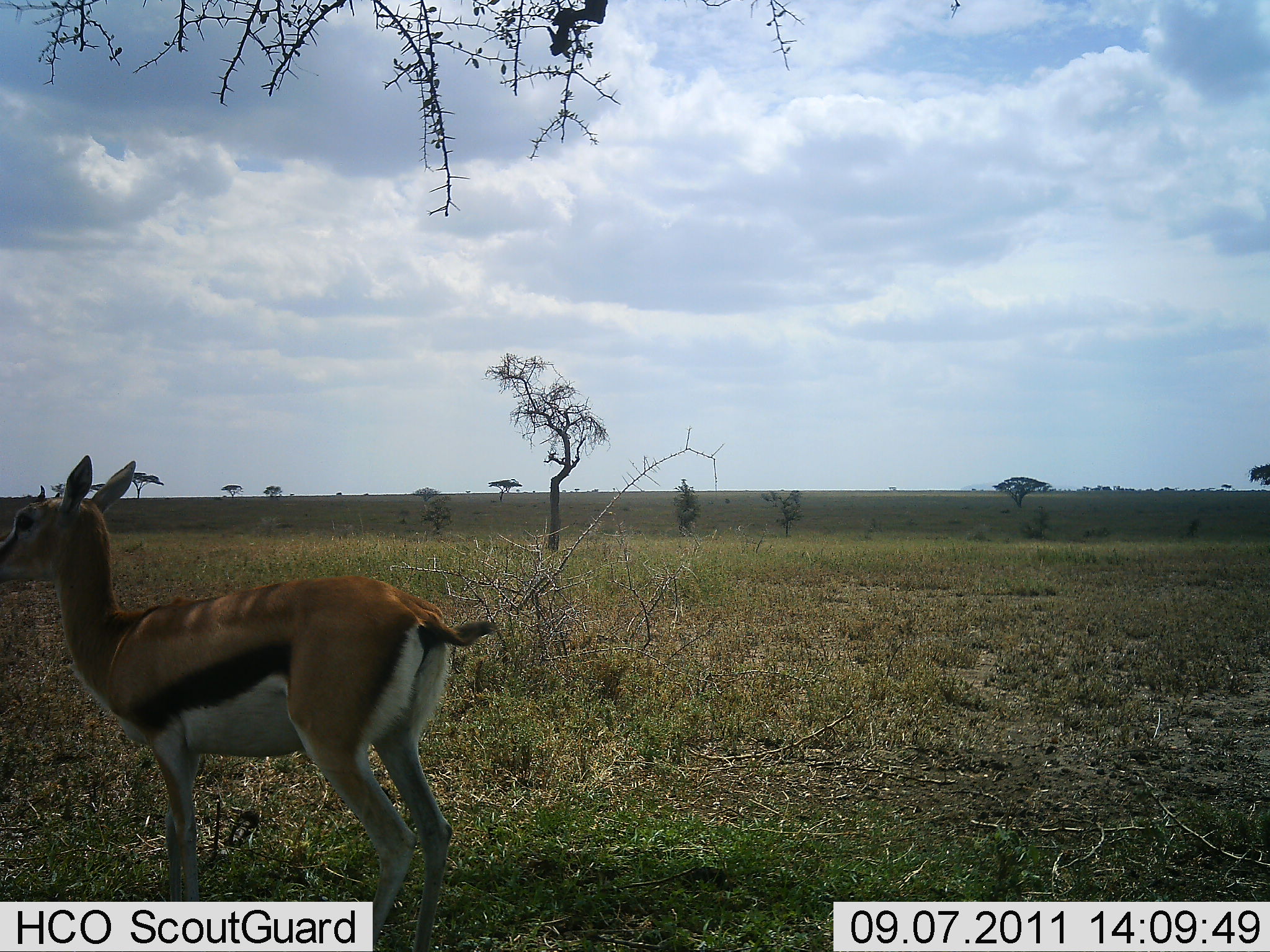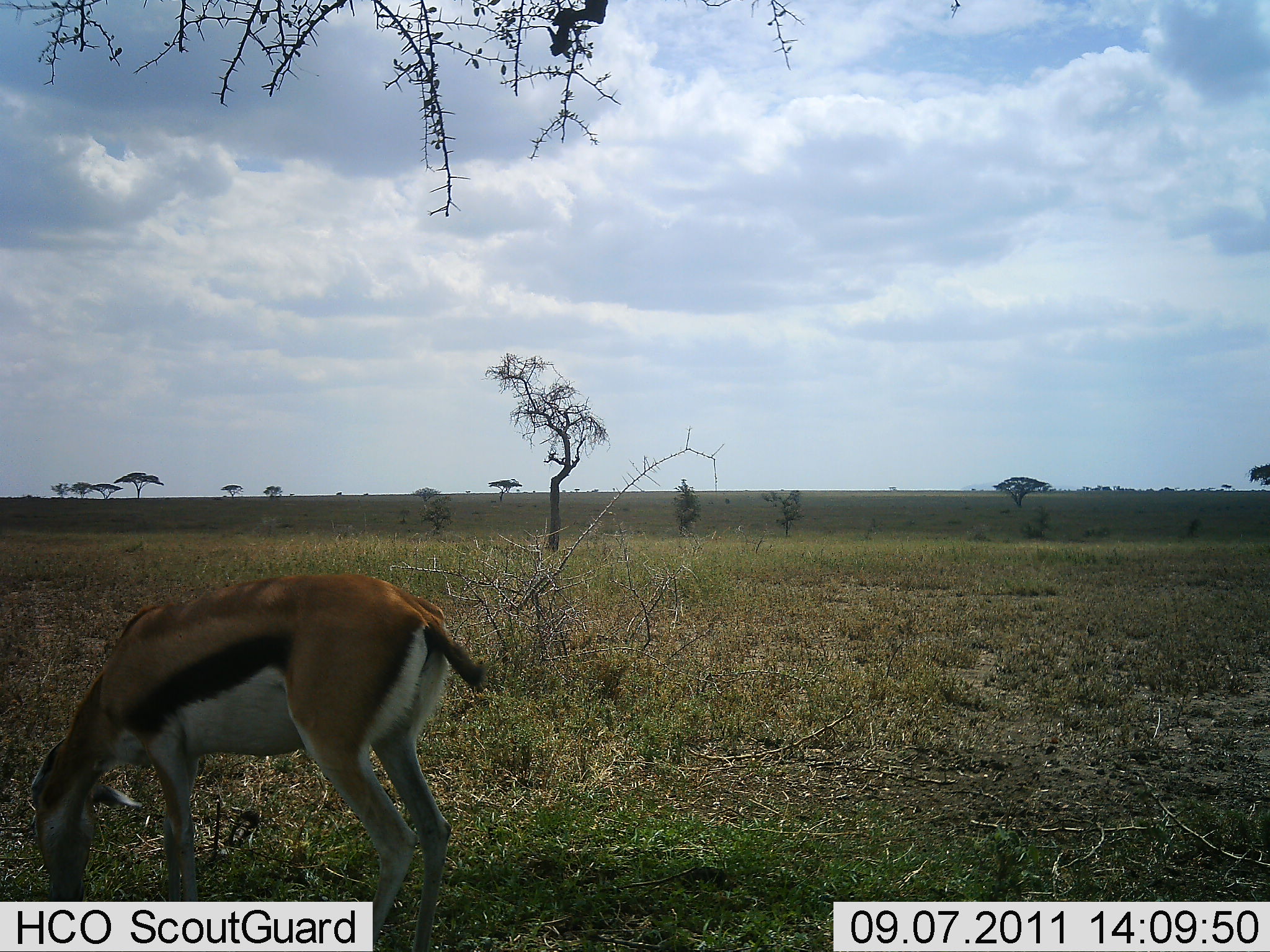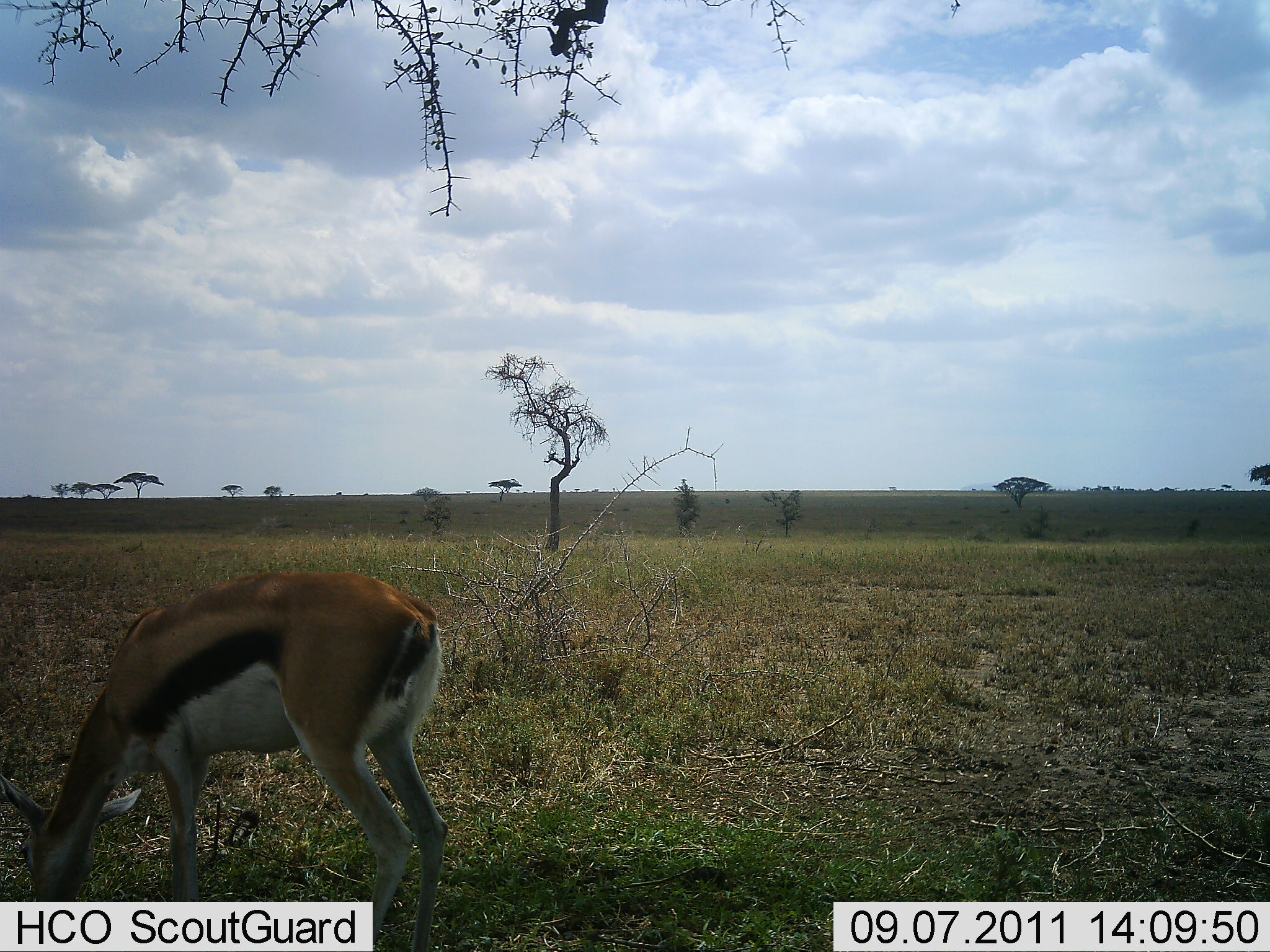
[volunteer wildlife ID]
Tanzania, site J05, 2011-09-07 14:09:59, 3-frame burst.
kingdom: Animalia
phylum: Chordata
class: Mammalia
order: Artiodactyla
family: Bovidae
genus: Eudorcas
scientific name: Eudorcas thomsonii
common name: thomson's gazelle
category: gazellethomsons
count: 1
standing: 50%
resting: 0%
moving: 0%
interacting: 0%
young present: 8%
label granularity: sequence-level